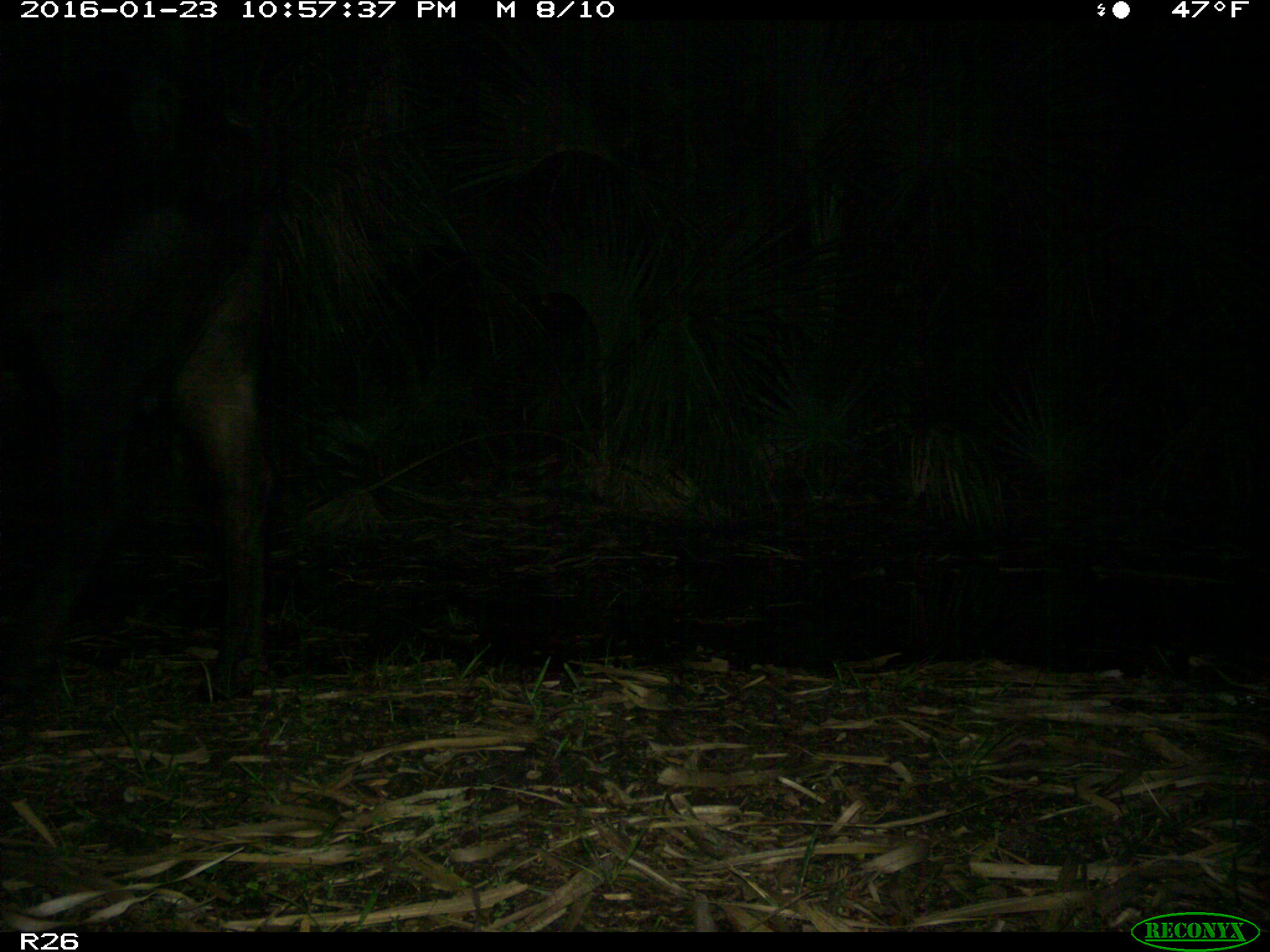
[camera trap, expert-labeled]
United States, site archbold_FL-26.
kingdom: Animalia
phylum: Chordata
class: Mammalia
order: Artiodactyla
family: Bovidae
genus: Bos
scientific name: Bos taurus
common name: domestic cow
Bos taurus (domestic cow).